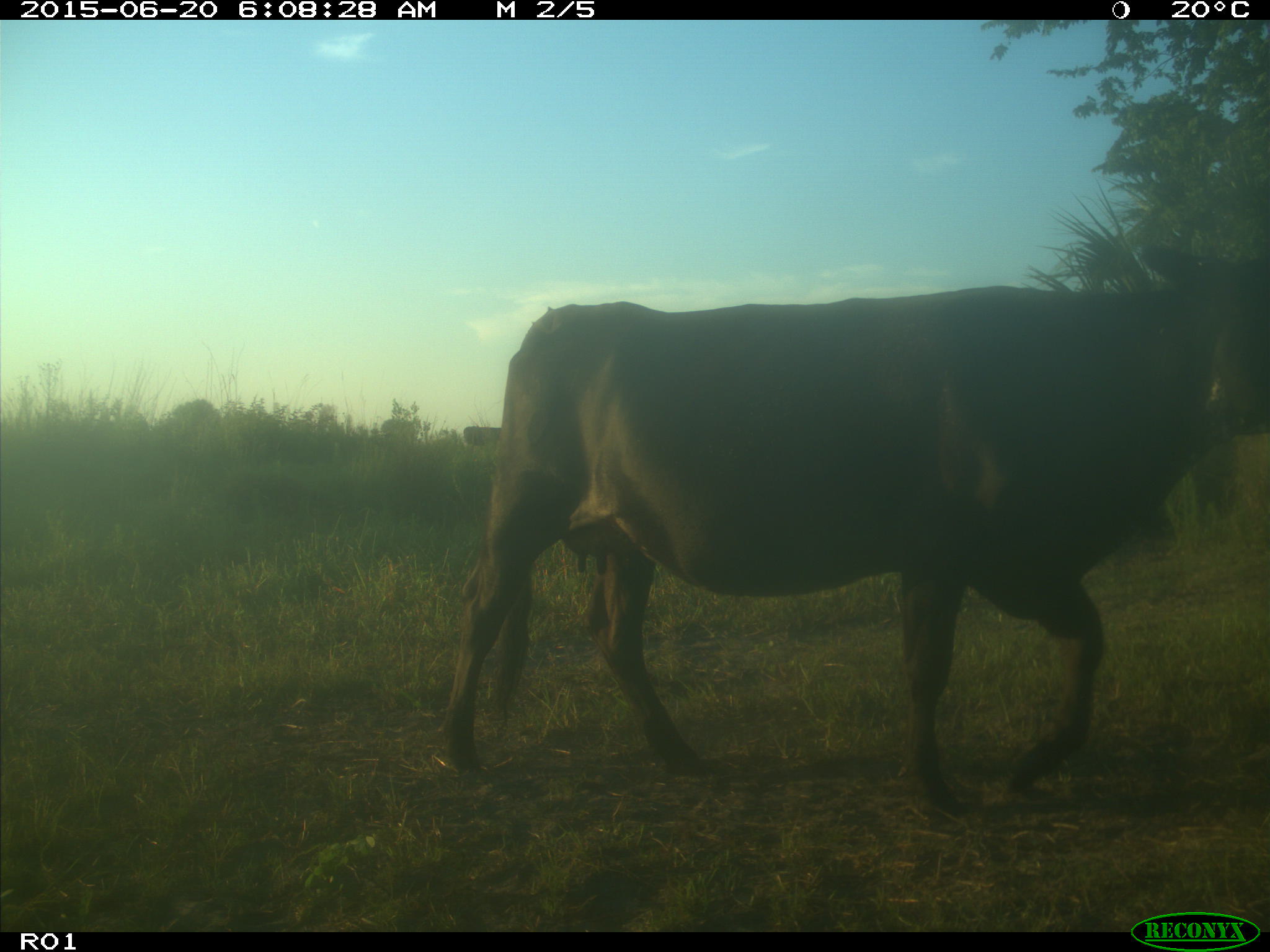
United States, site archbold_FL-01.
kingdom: Animalia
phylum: Chordata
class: Mammalia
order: Artiodactyla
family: Bovidae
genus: Bos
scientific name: Bos taurus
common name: domestic cow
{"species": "Bos taurus (domestic cow)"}